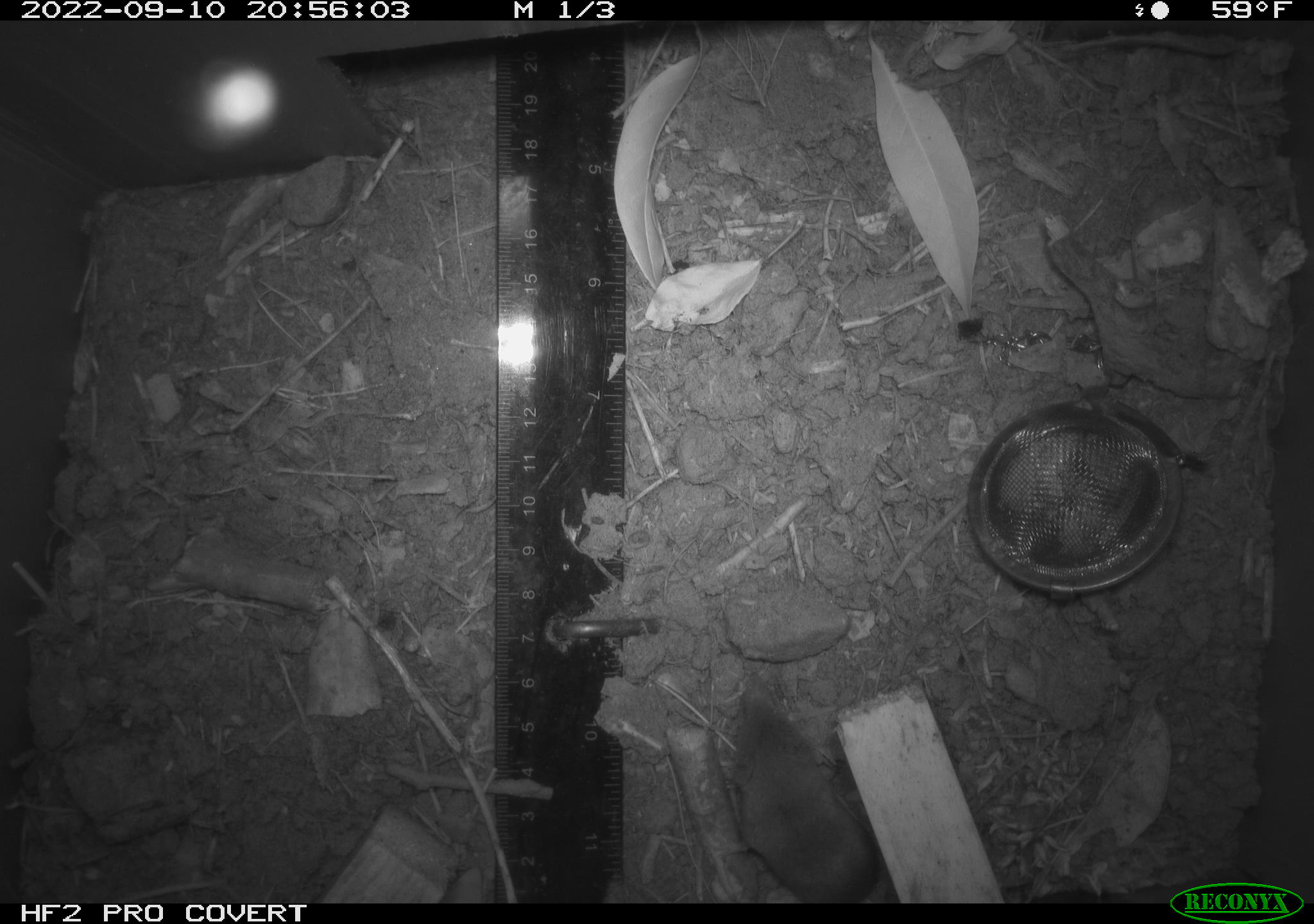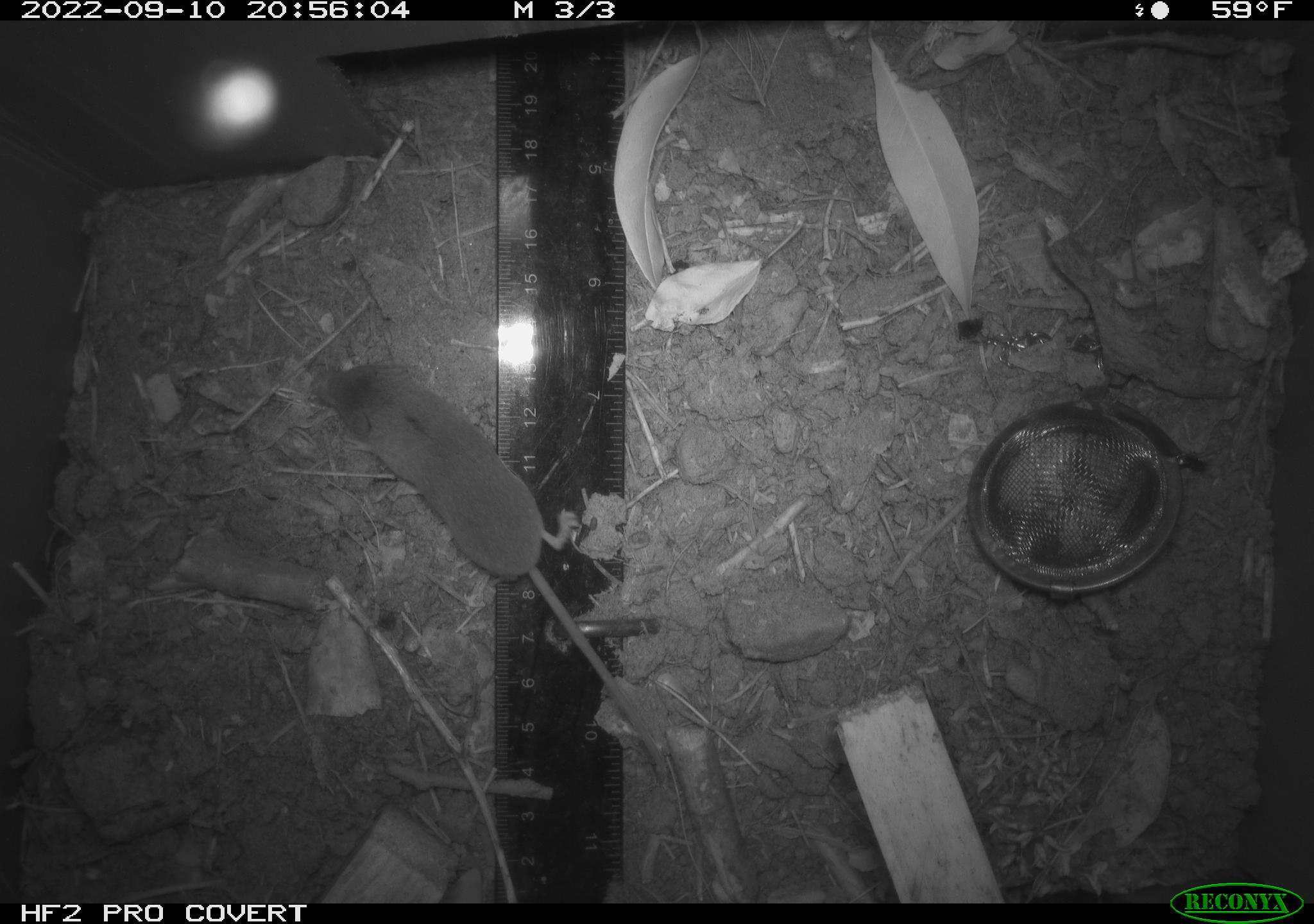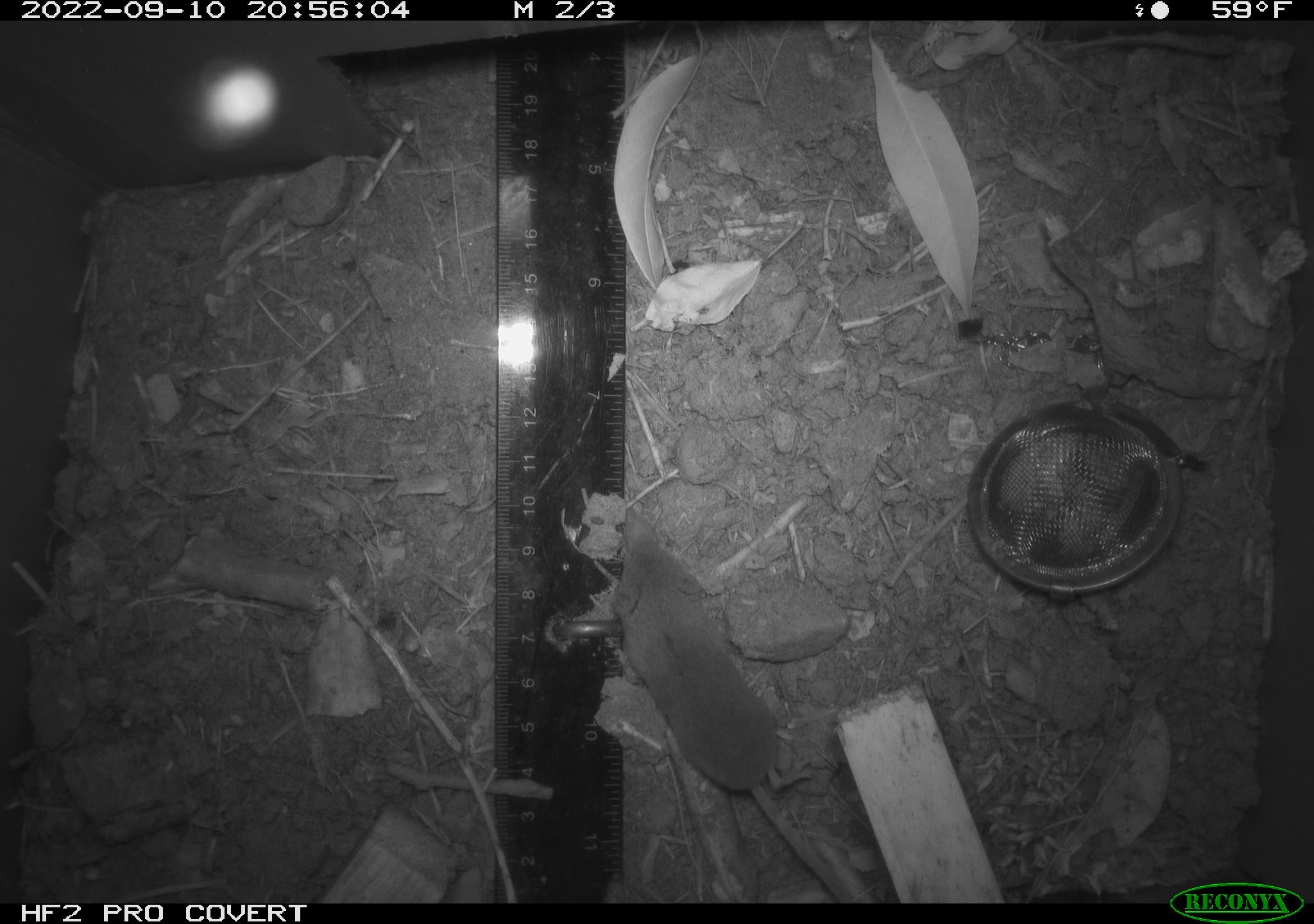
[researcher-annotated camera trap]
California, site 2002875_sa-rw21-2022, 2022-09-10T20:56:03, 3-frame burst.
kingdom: Animalia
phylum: Chordata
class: Mammalia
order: Eulipotyphla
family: Soricidae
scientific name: Soricidae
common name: shrews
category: soricidae family